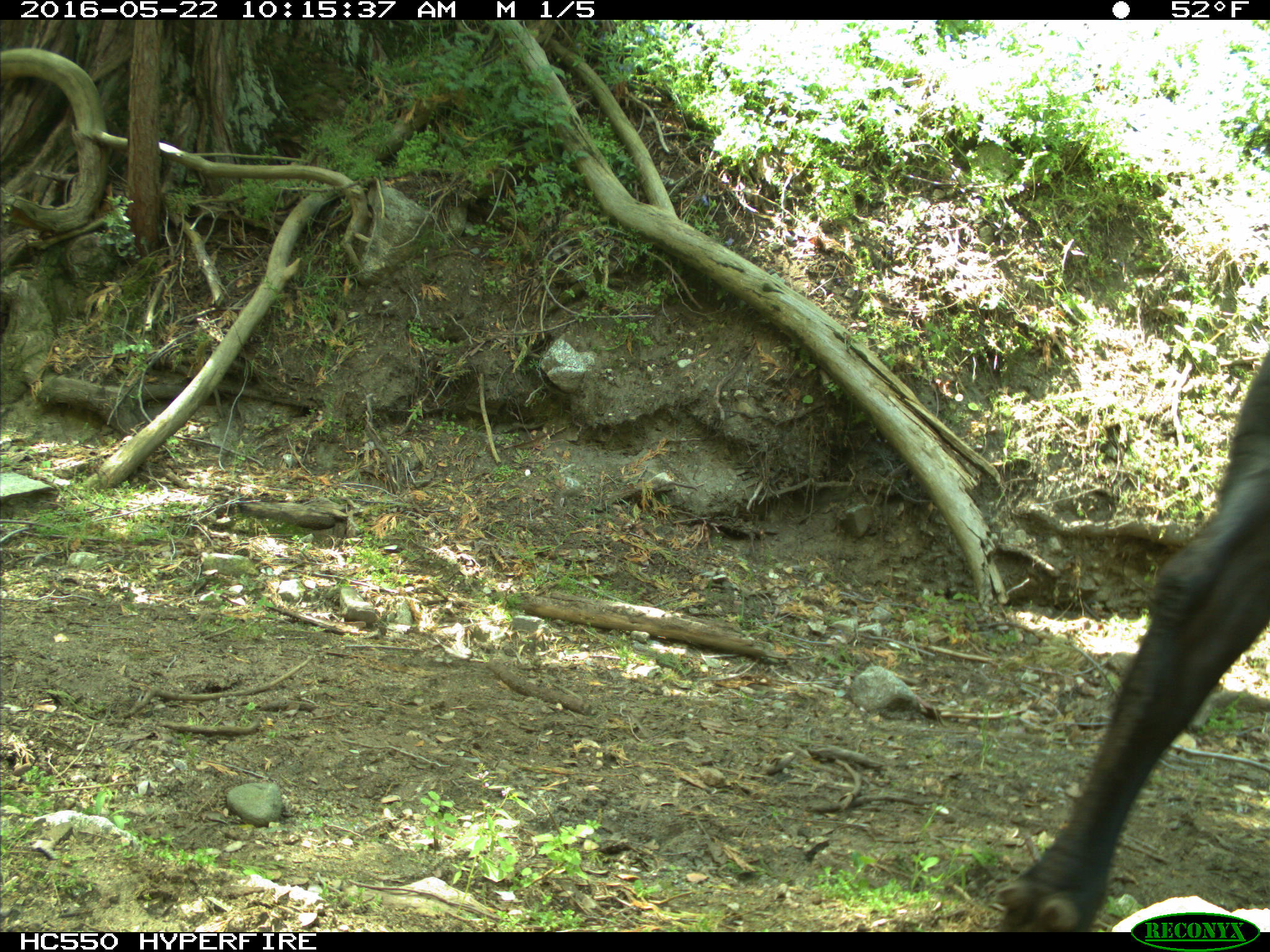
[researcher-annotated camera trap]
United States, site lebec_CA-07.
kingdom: Animalia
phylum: Chordata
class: Mammalia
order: Artiodactyla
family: Bovidae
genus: Bos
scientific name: Bos taurus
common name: domestic cow